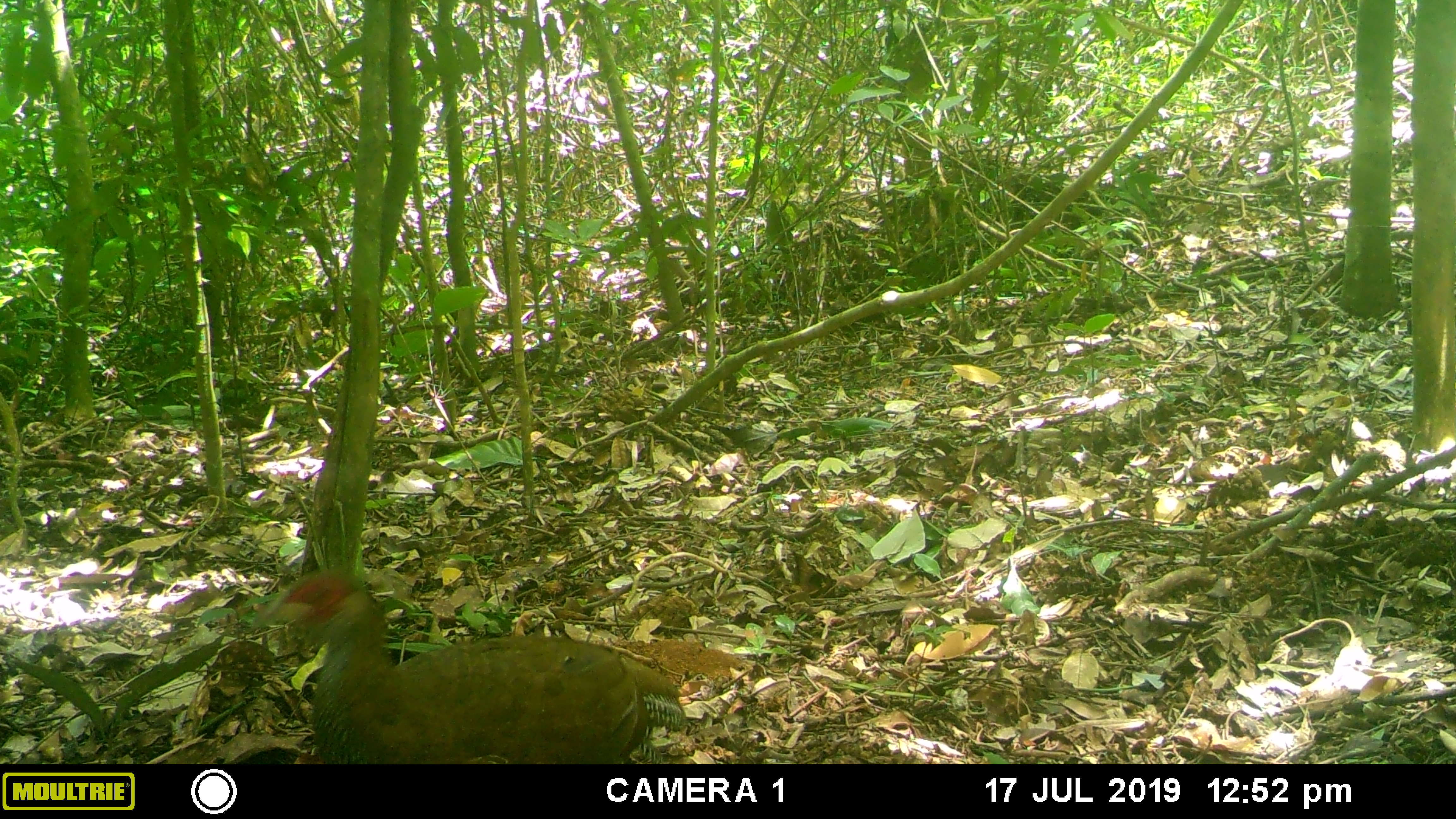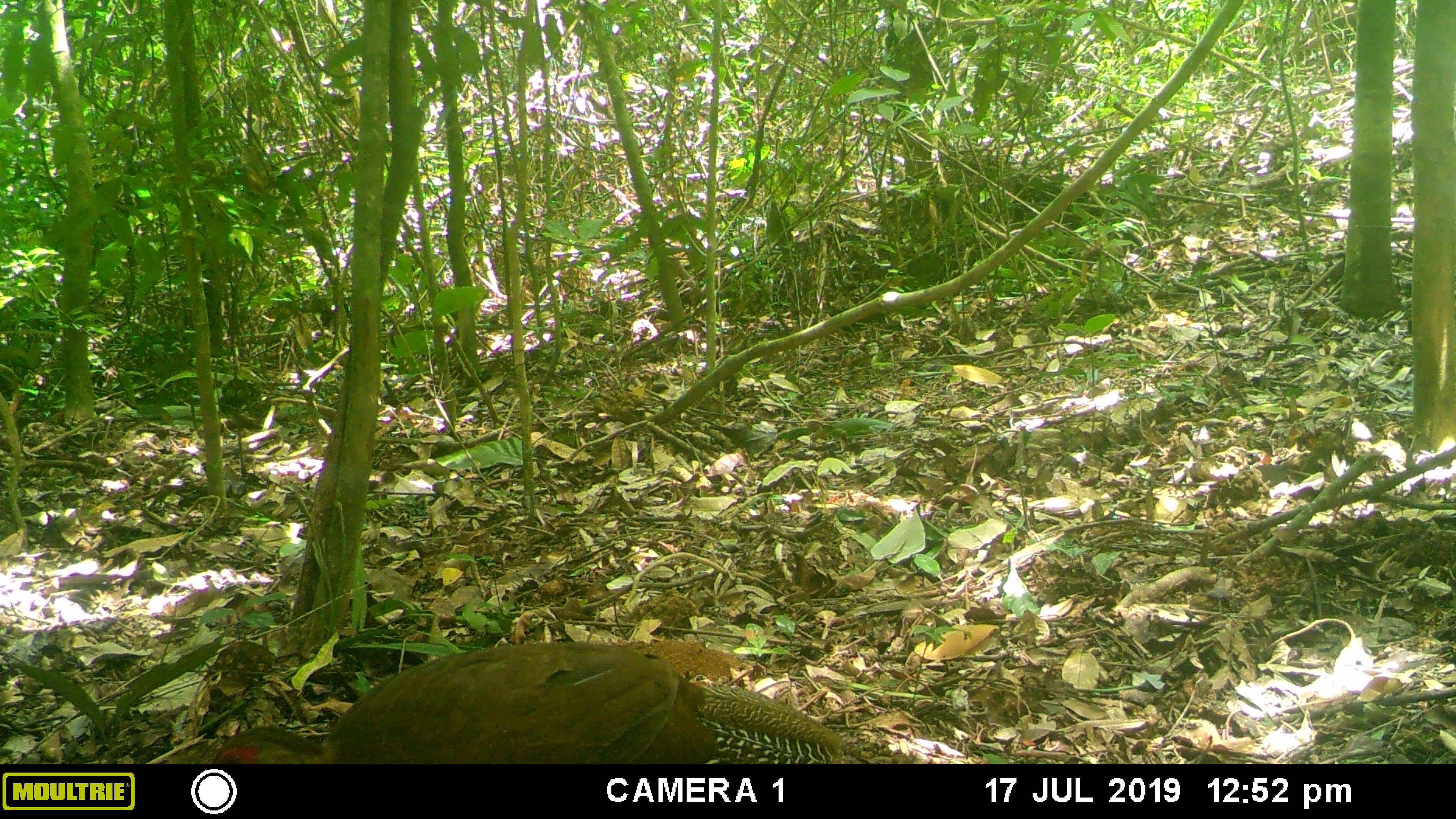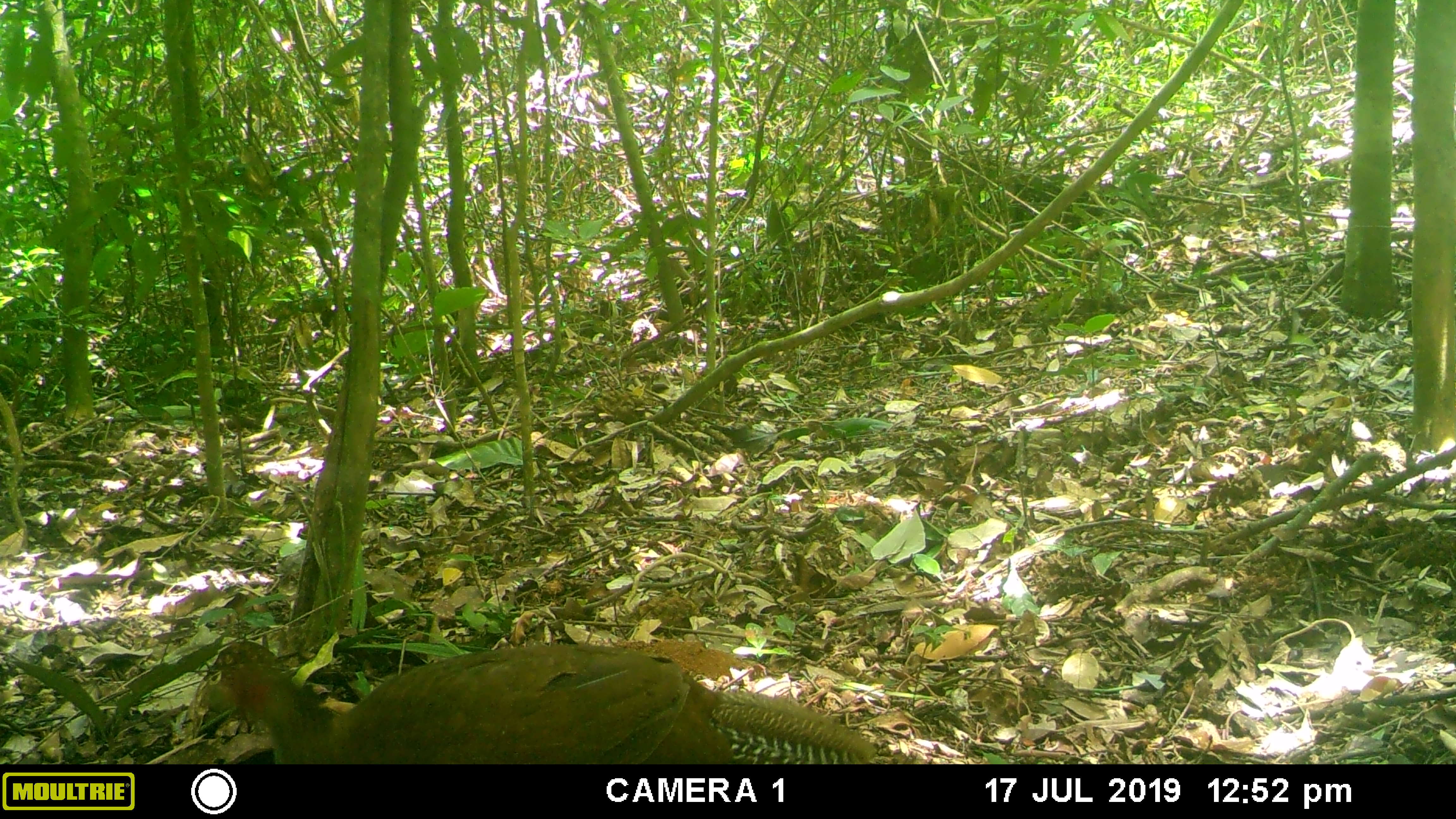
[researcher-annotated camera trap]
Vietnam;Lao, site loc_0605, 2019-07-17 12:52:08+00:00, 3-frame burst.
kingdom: Animalia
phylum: Chordata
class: Aves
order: Galliformes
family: Phasianidae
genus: Lophura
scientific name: Lophura nycthemera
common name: silver pheasant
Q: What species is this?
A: Silver pheasant (Lophura nycthemera).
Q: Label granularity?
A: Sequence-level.